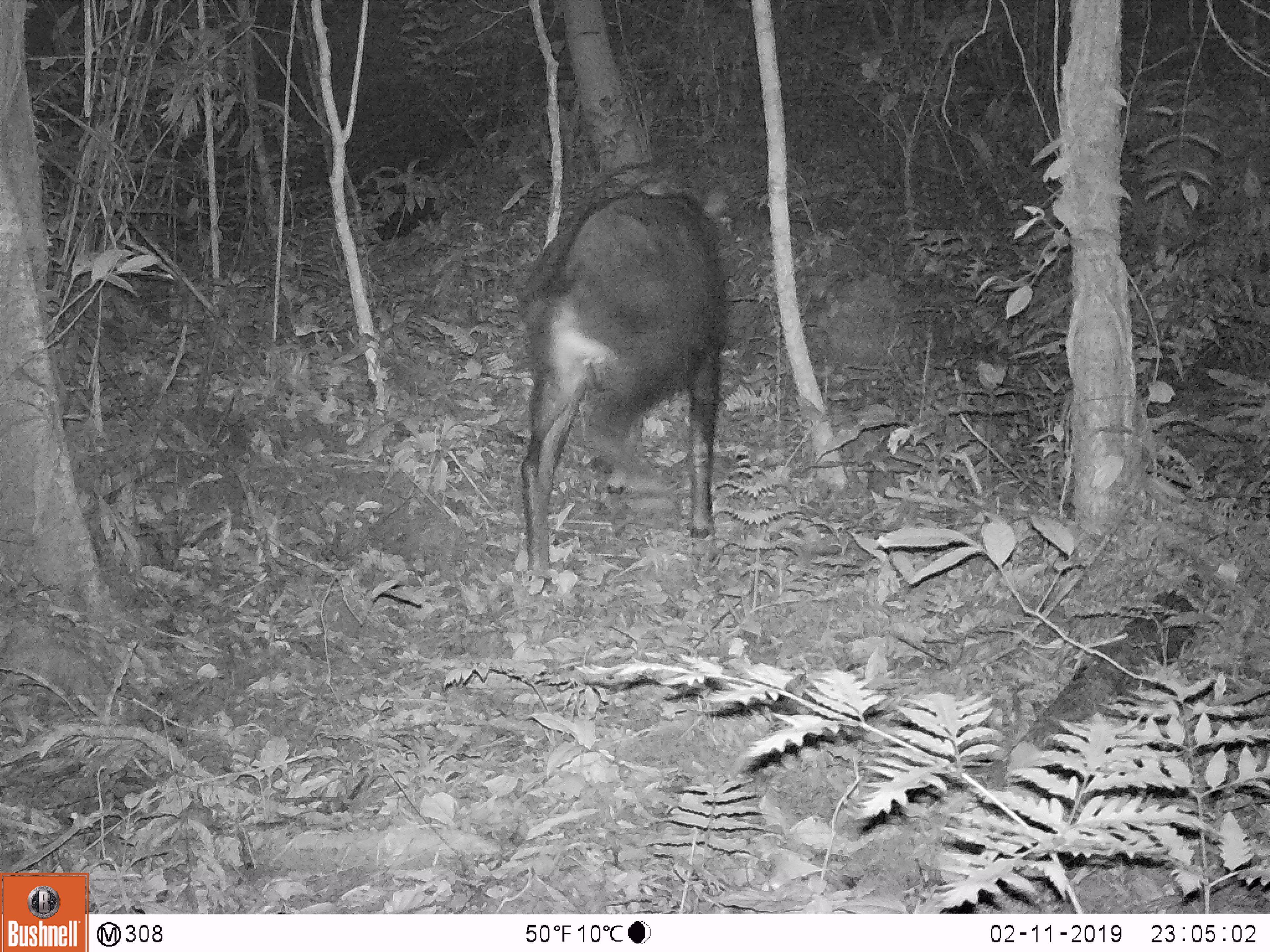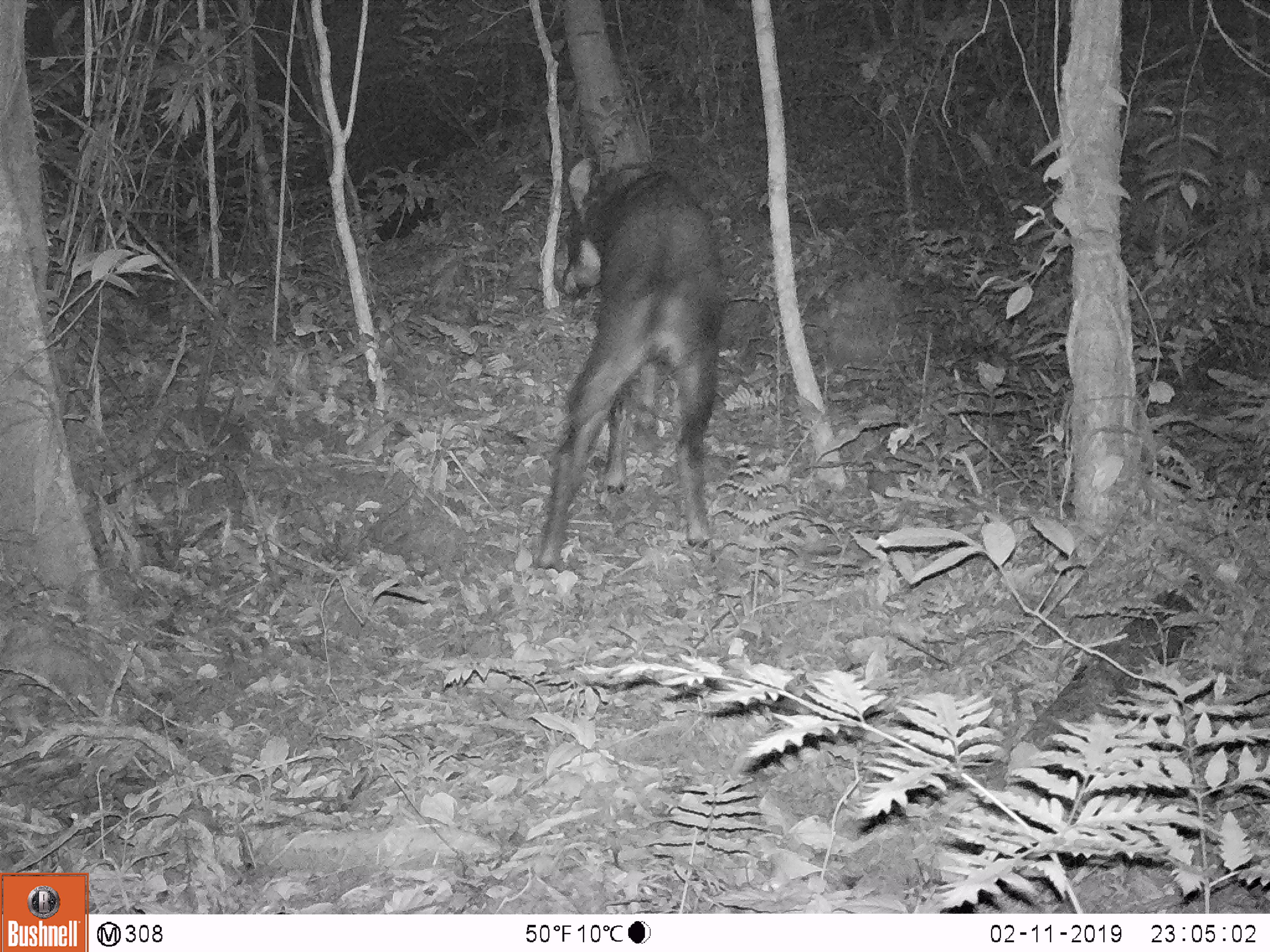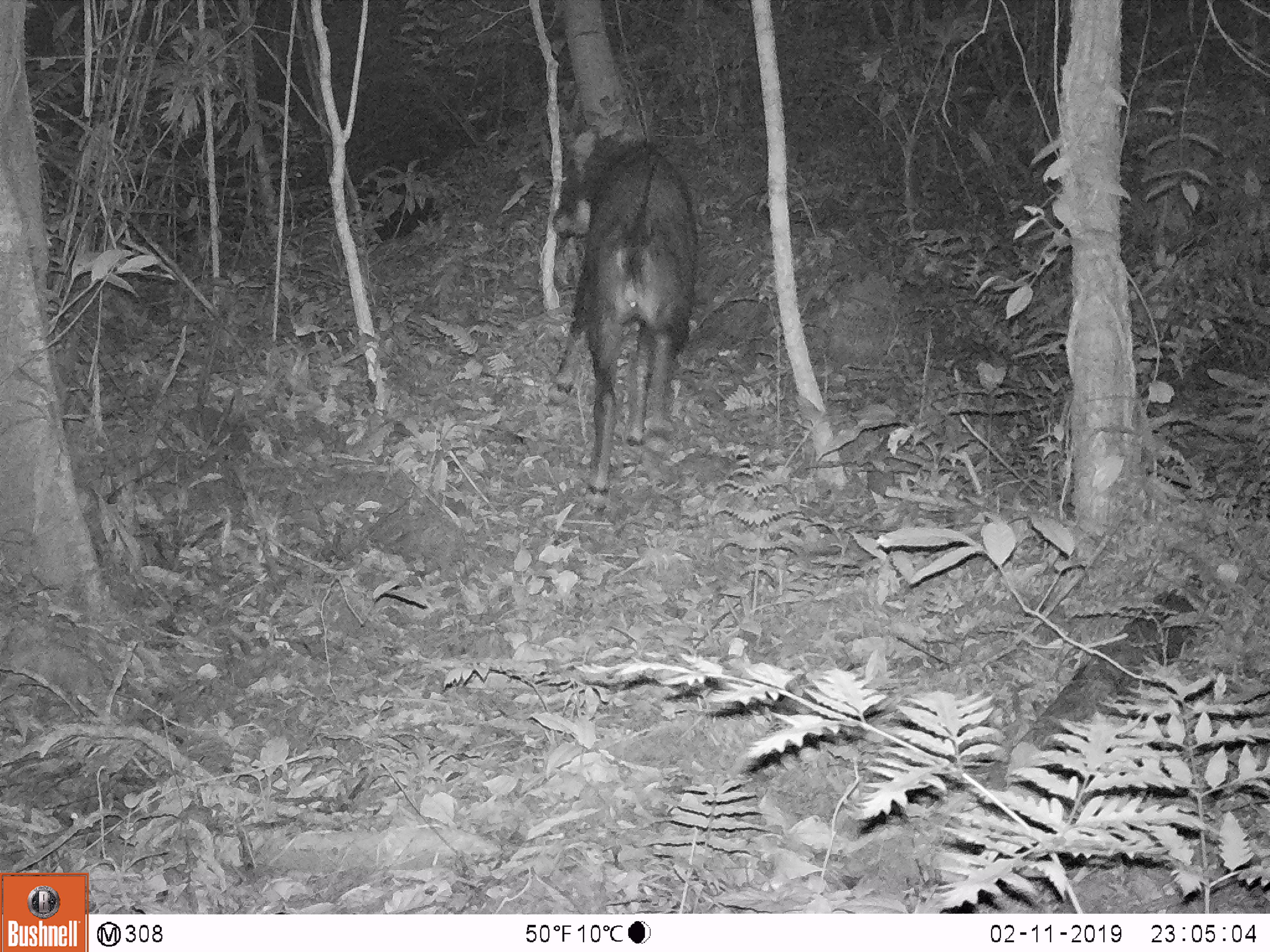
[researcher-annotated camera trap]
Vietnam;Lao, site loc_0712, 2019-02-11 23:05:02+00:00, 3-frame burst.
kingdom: Animalia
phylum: Chordata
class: Mammalia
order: Artiodactyla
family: Bovidae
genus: Capricornis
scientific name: Capricornis sumatraensis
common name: chinese serow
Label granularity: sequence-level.